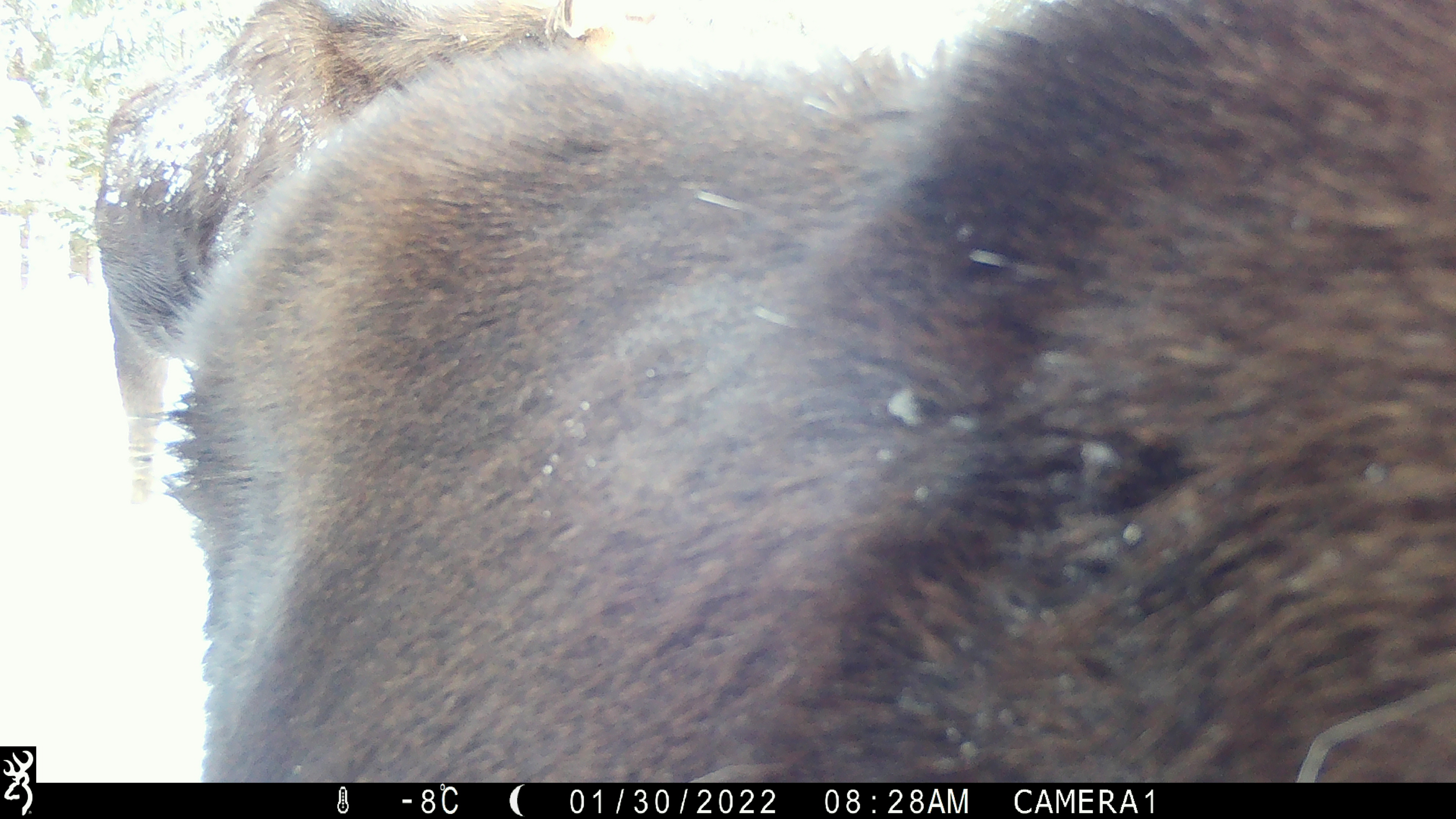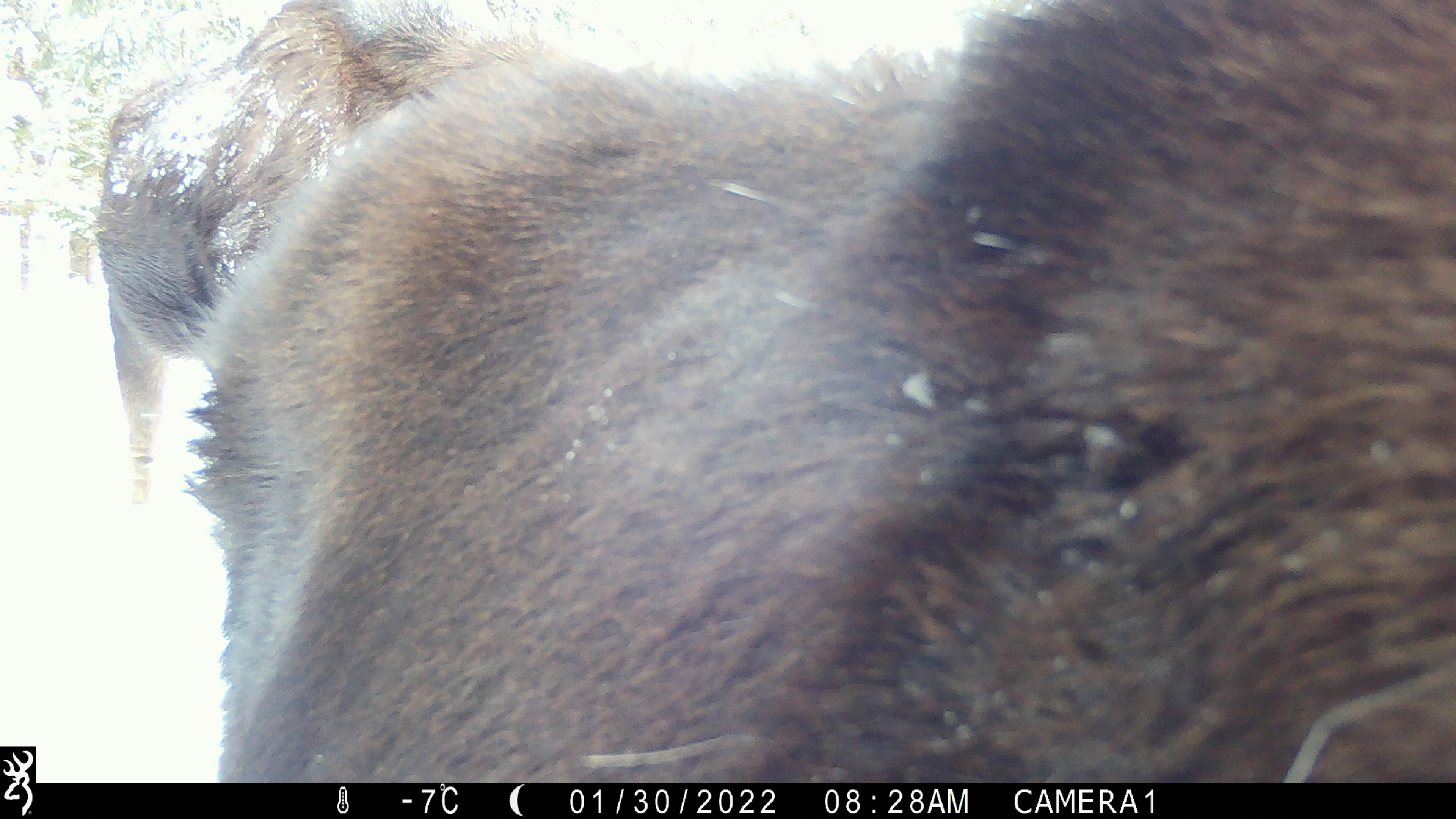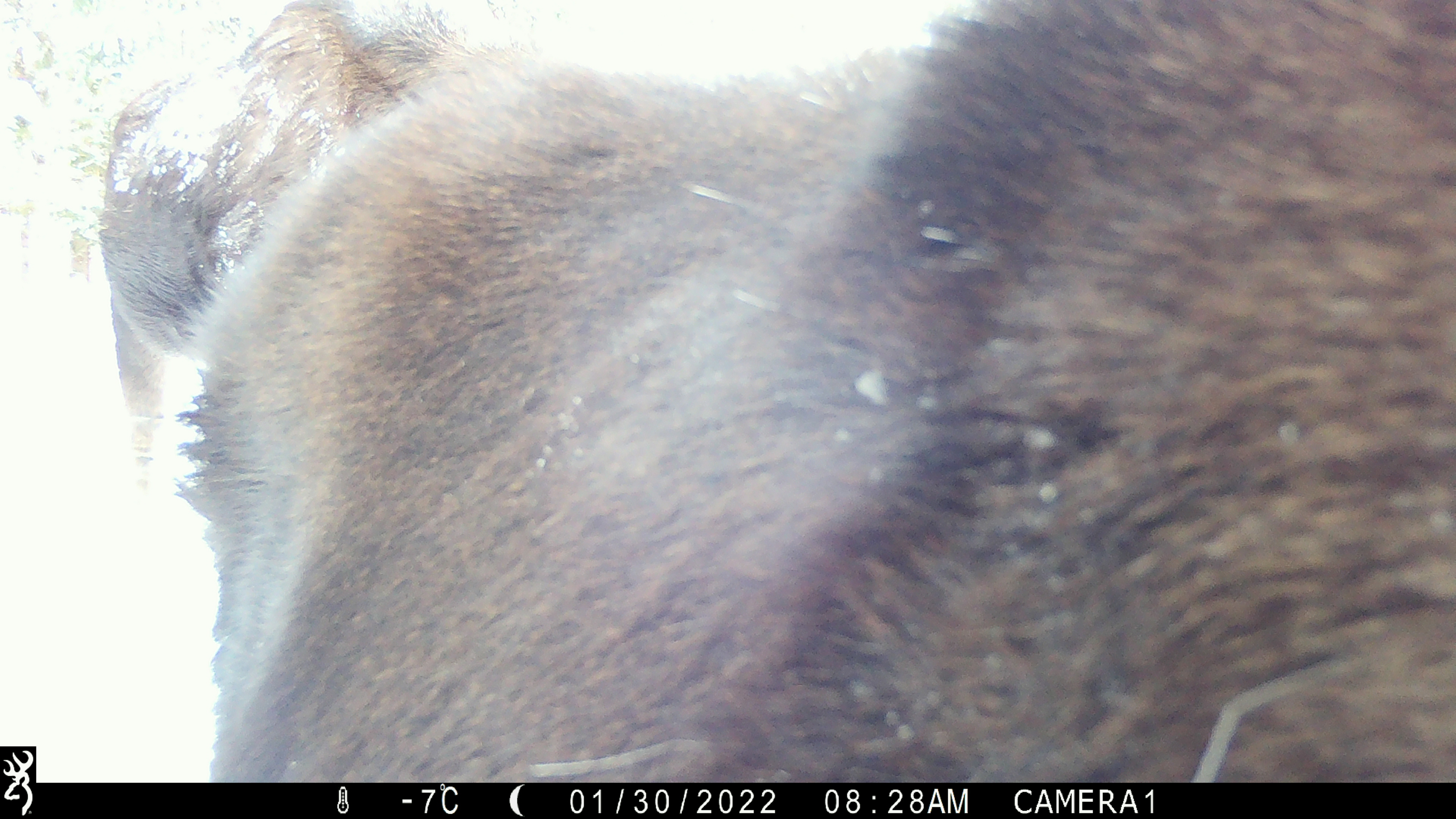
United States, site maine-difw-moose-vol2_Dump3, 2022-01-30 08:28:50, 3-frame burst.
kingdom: Animalia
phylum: Chordata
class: Mammalia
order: Artiodactyla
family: Cervidae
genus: Alces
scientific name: Alces alces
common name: moose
Moose (Alces alces).